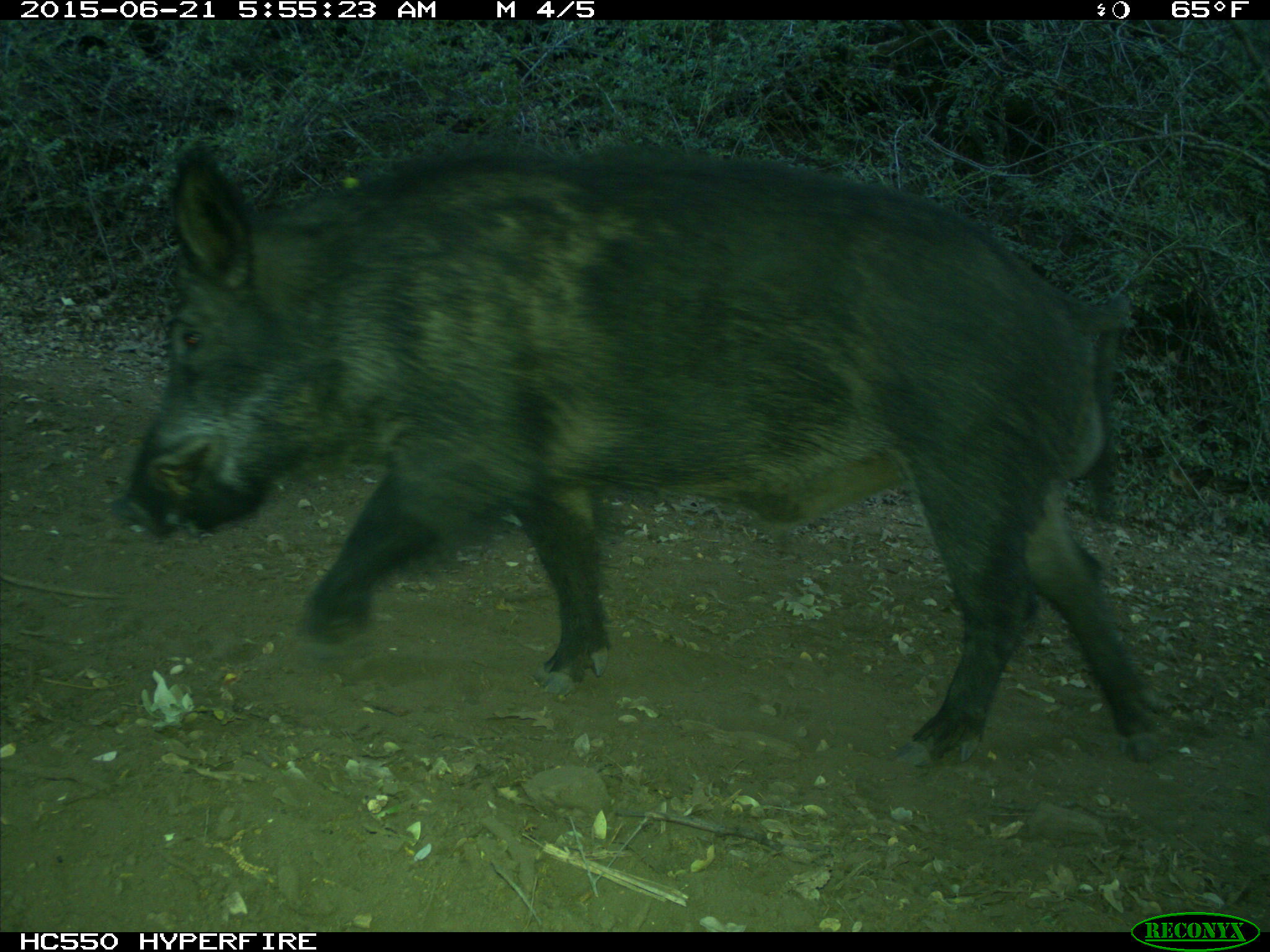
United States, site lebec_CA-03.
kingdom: Animalia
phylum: Chordata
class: Mammalia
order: Artiodactyla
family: Suidae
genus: Sus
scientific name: Sus scrofa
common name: wild boar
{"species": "Sus scrofa (wild boar)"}